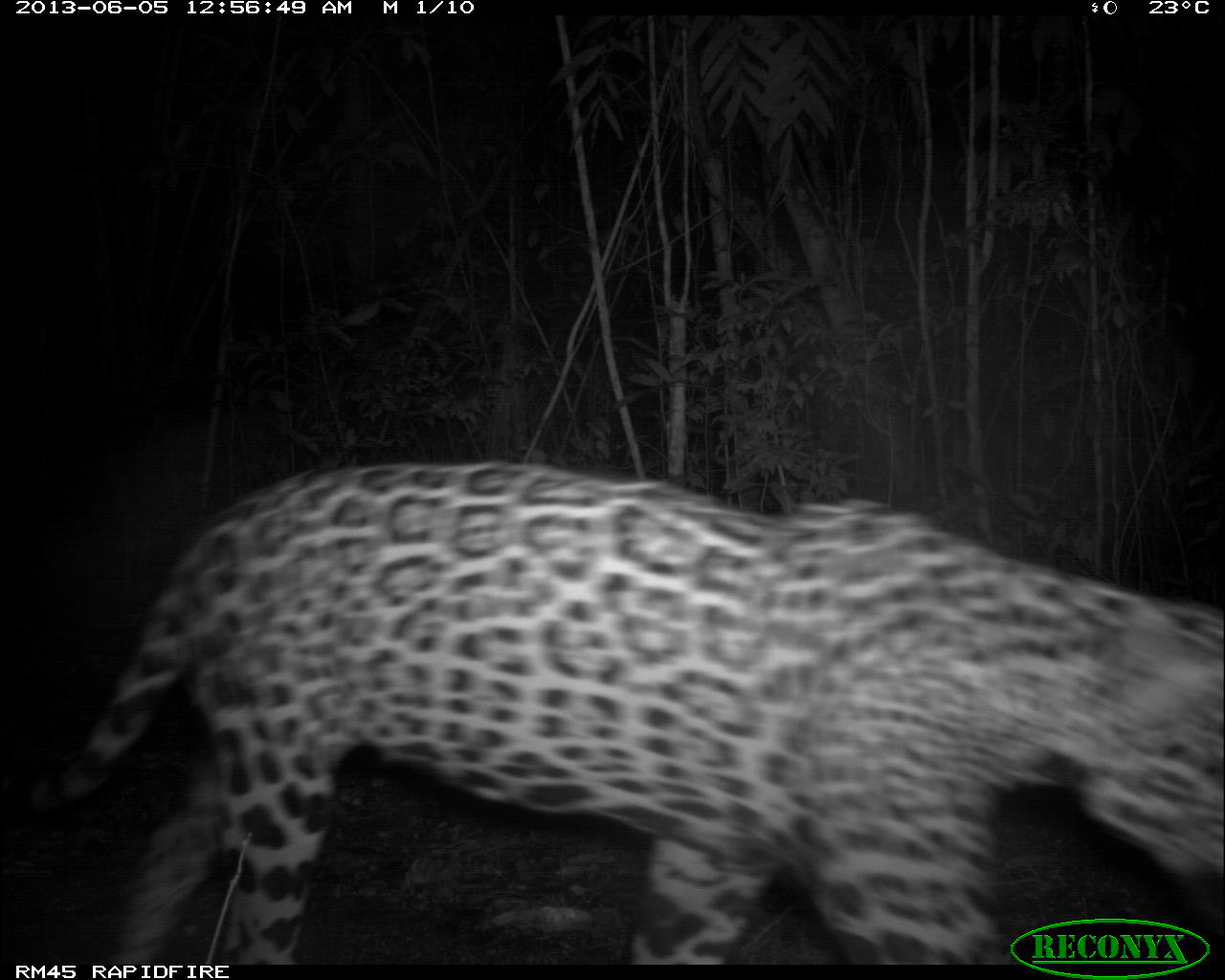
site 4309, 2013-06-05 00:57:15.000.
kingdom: Animalia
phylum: Chordata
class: Mammalia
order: Carnivora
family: Felidae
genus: Panthera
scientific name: Panthera onca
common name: jaguar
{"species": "Panthera onca (jaguar)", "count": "1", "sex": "male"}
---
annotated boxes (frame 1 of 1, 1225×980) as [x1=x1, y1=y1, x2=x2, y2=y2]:
panthera onca: [x1=0, y1=455, x2=1225, y2=965]